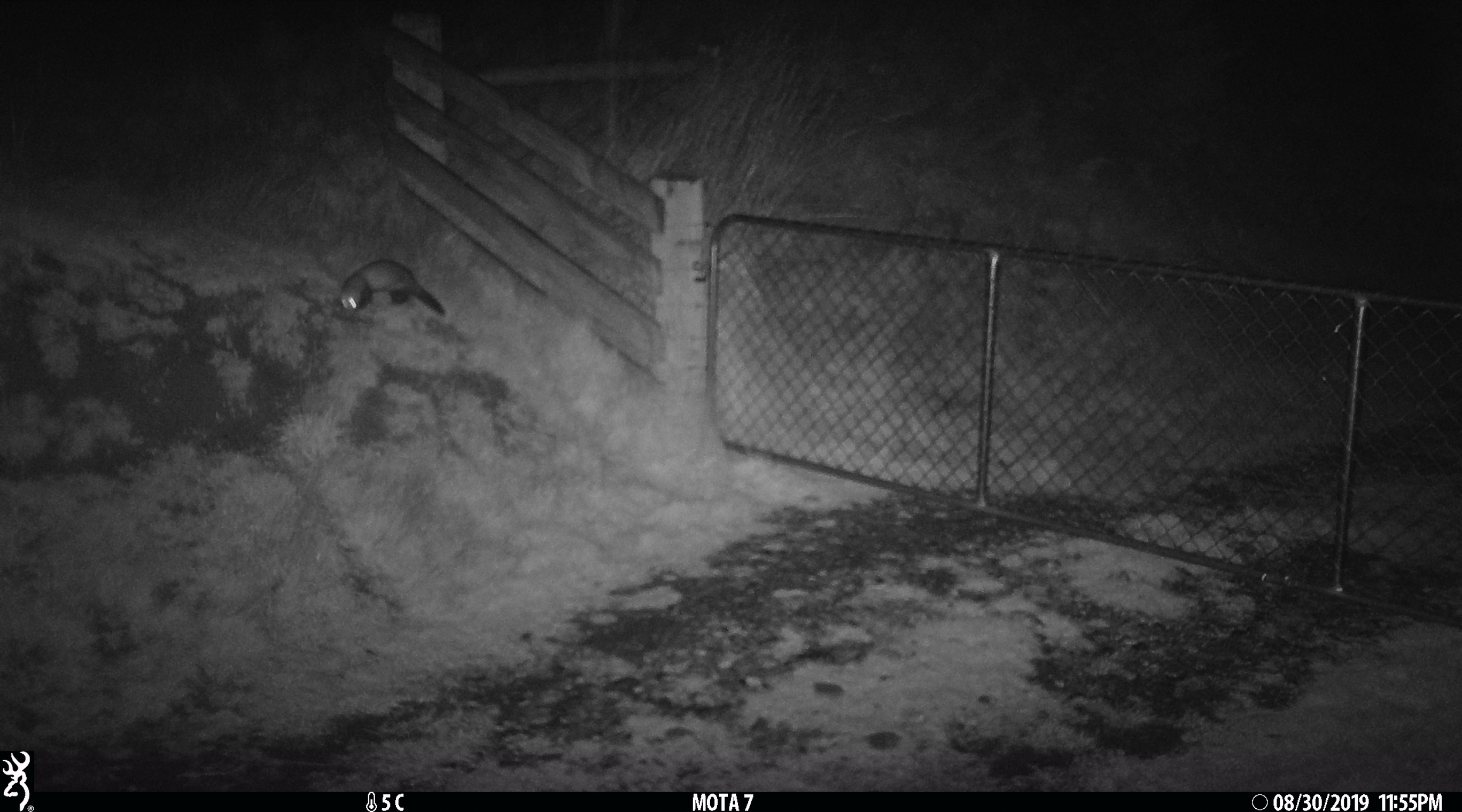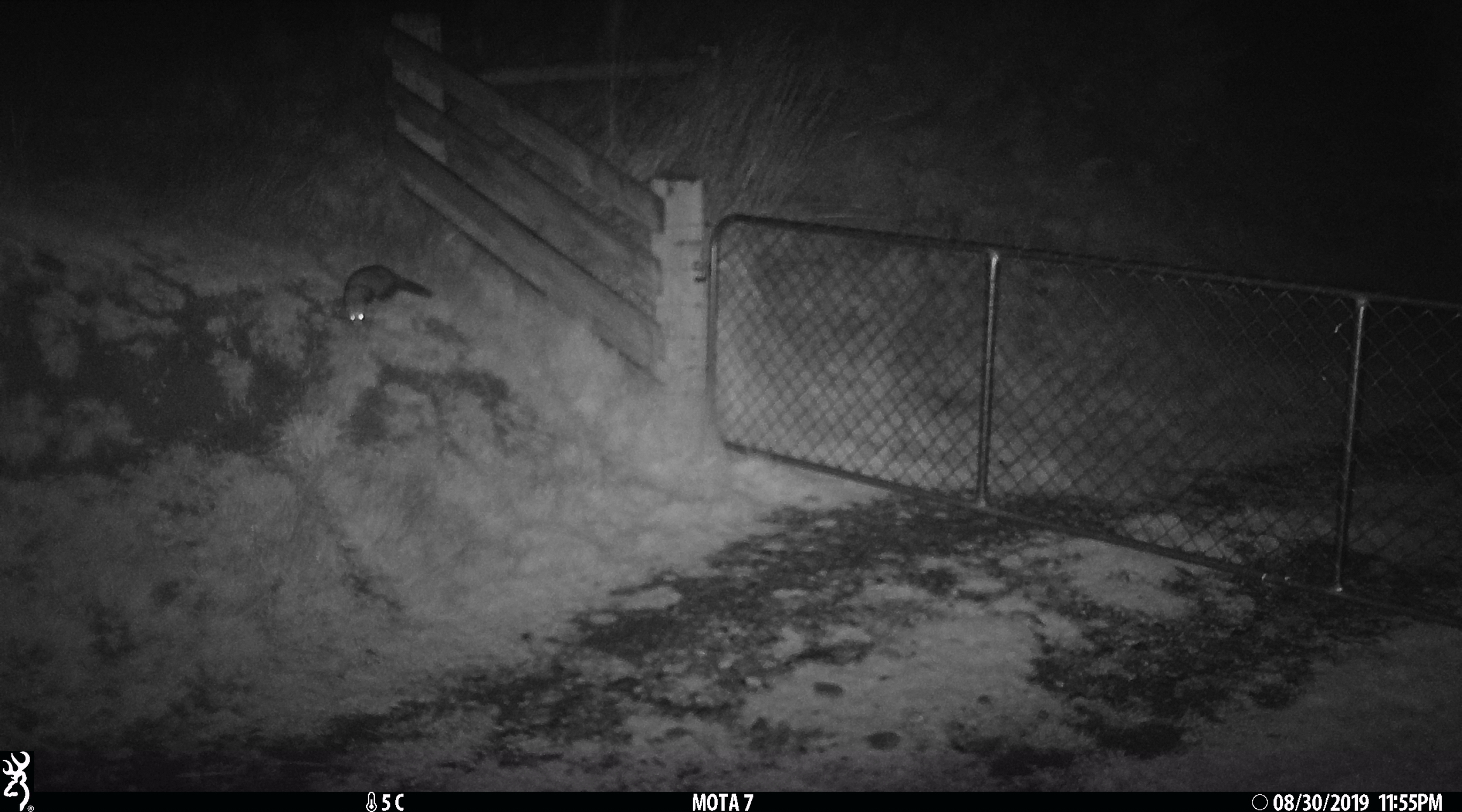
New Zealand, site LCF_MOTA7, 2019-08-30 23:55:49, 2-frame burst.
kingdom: Animalia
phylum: Chordata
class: Mammalia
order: Carnivora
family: Mustelidae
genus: Mustela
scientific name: Mustela furo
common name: ferret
Ferret (Mustela furo).